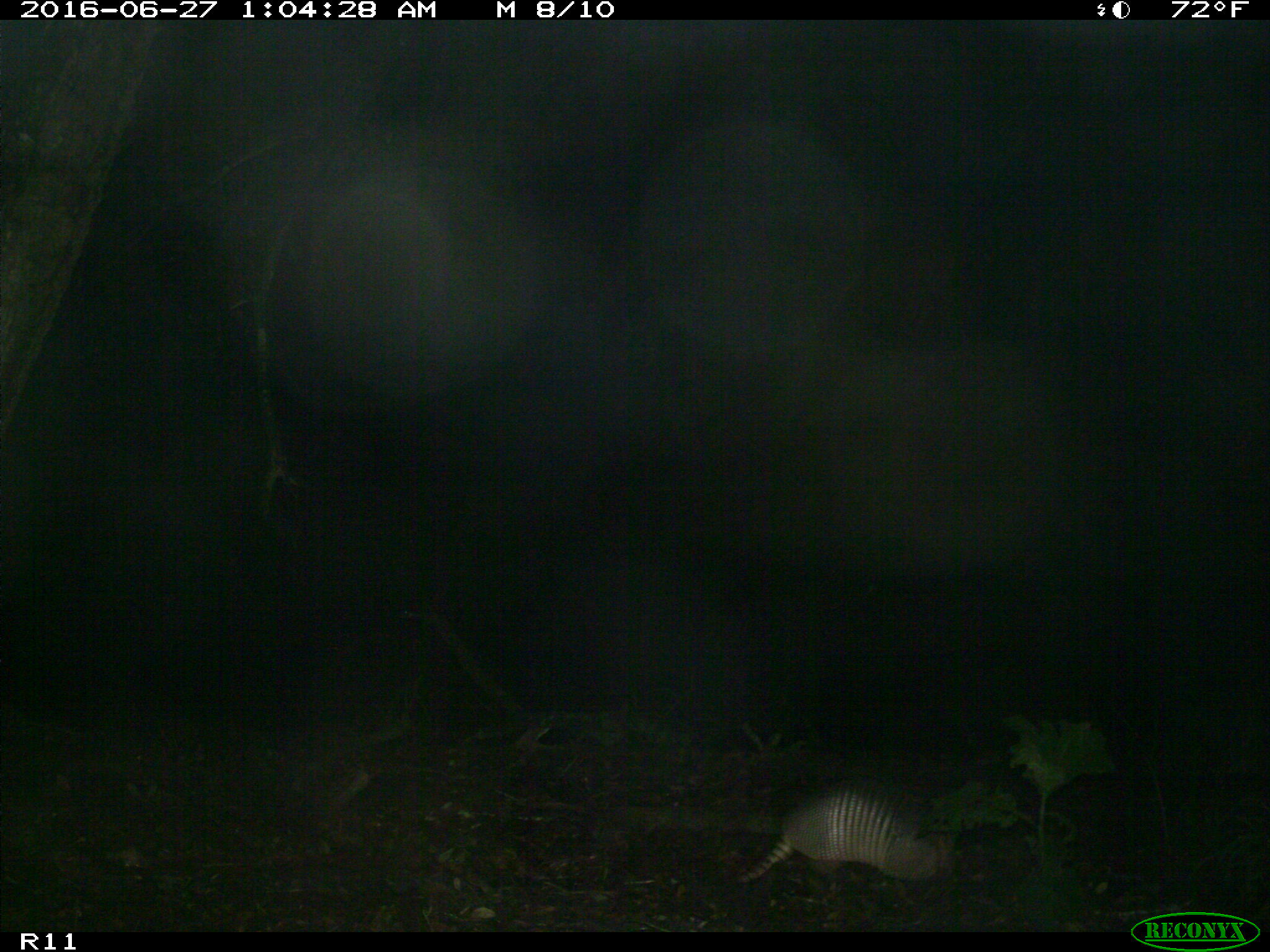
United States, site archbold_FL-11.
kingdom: Animalia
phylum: Chordata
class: Mammalia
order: Cingulata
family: Dasypodidae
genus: Dasypus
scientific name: Dasypus novemcinctus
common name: nine-banded armadillo